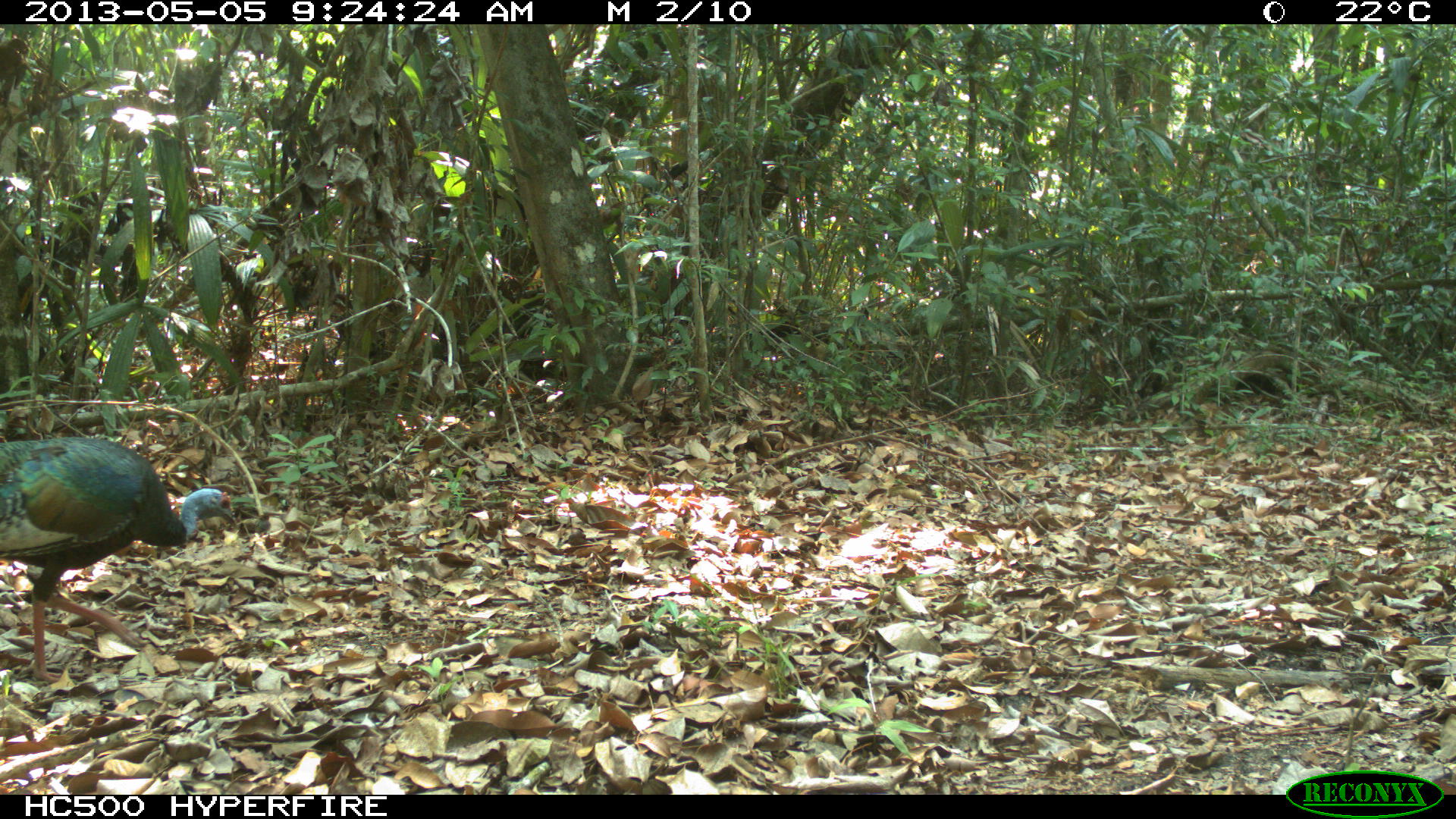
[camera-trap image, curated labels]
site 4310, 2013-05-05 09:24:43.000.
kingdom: Animalia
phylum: Chordata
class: Aves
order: Galliformes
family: Phasianidae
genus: Meleagris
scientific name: Meleagris ocellata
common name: ocellated turkey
Meleagris ocellata (ocellated turkey), count 2.